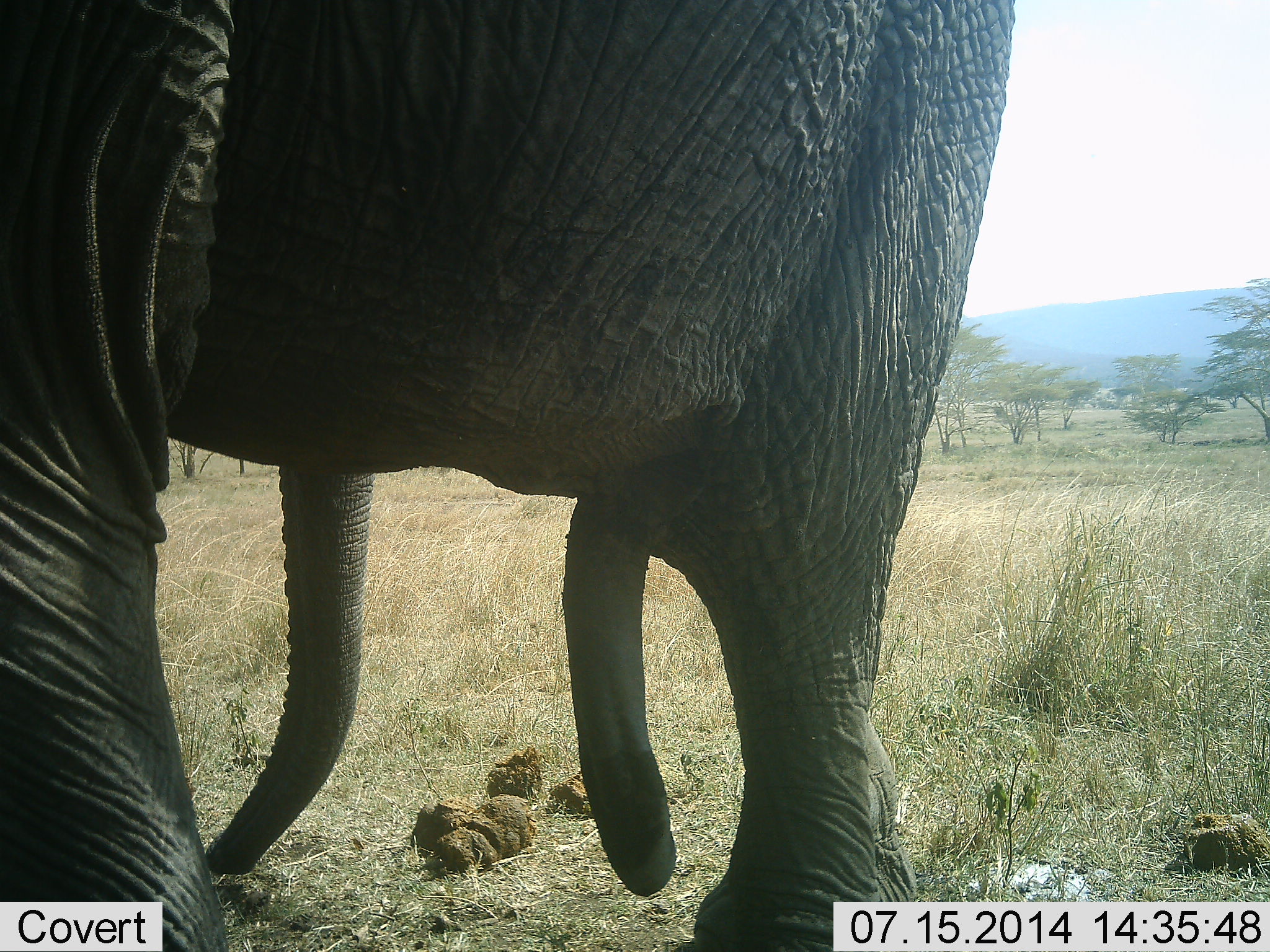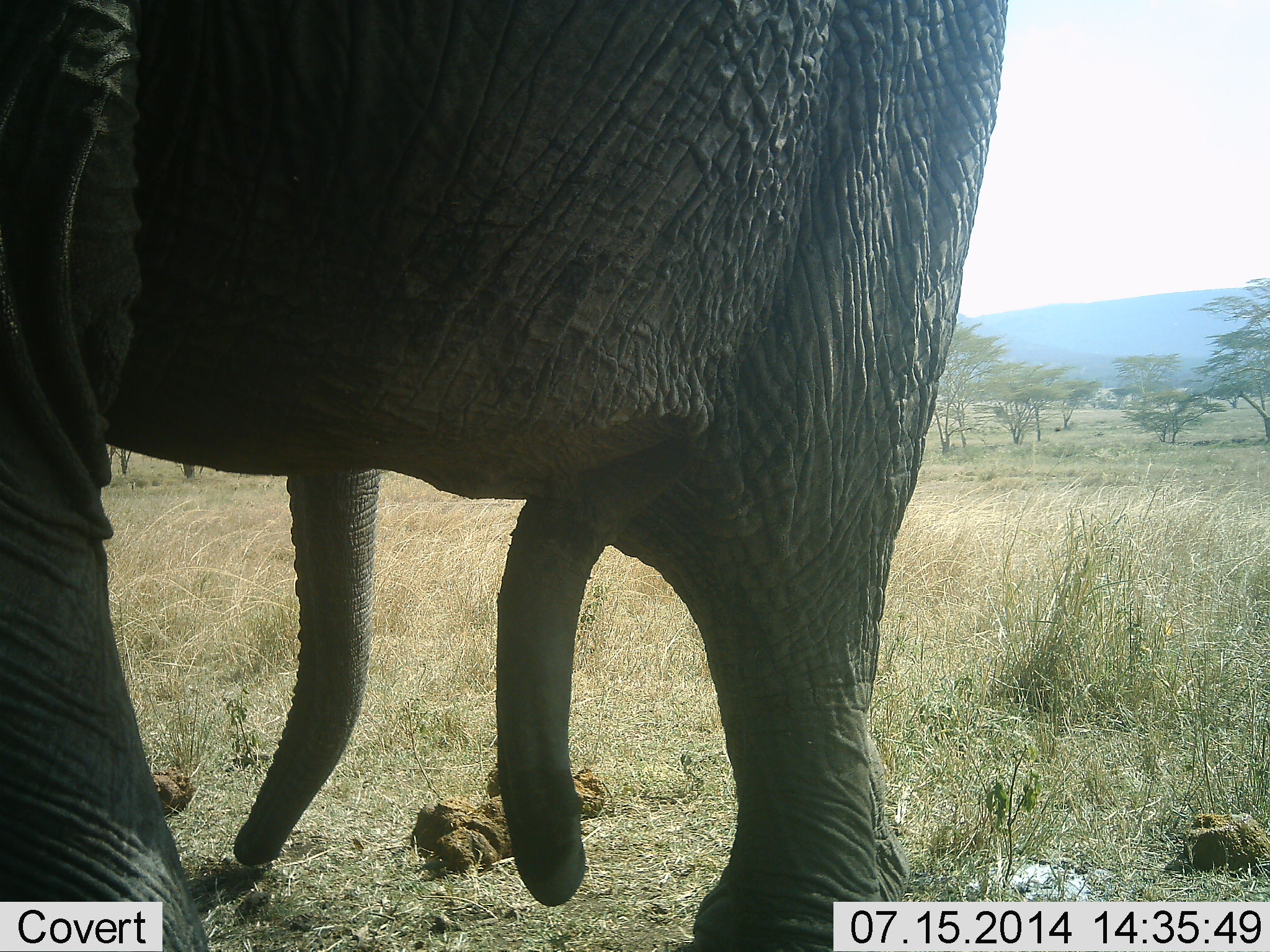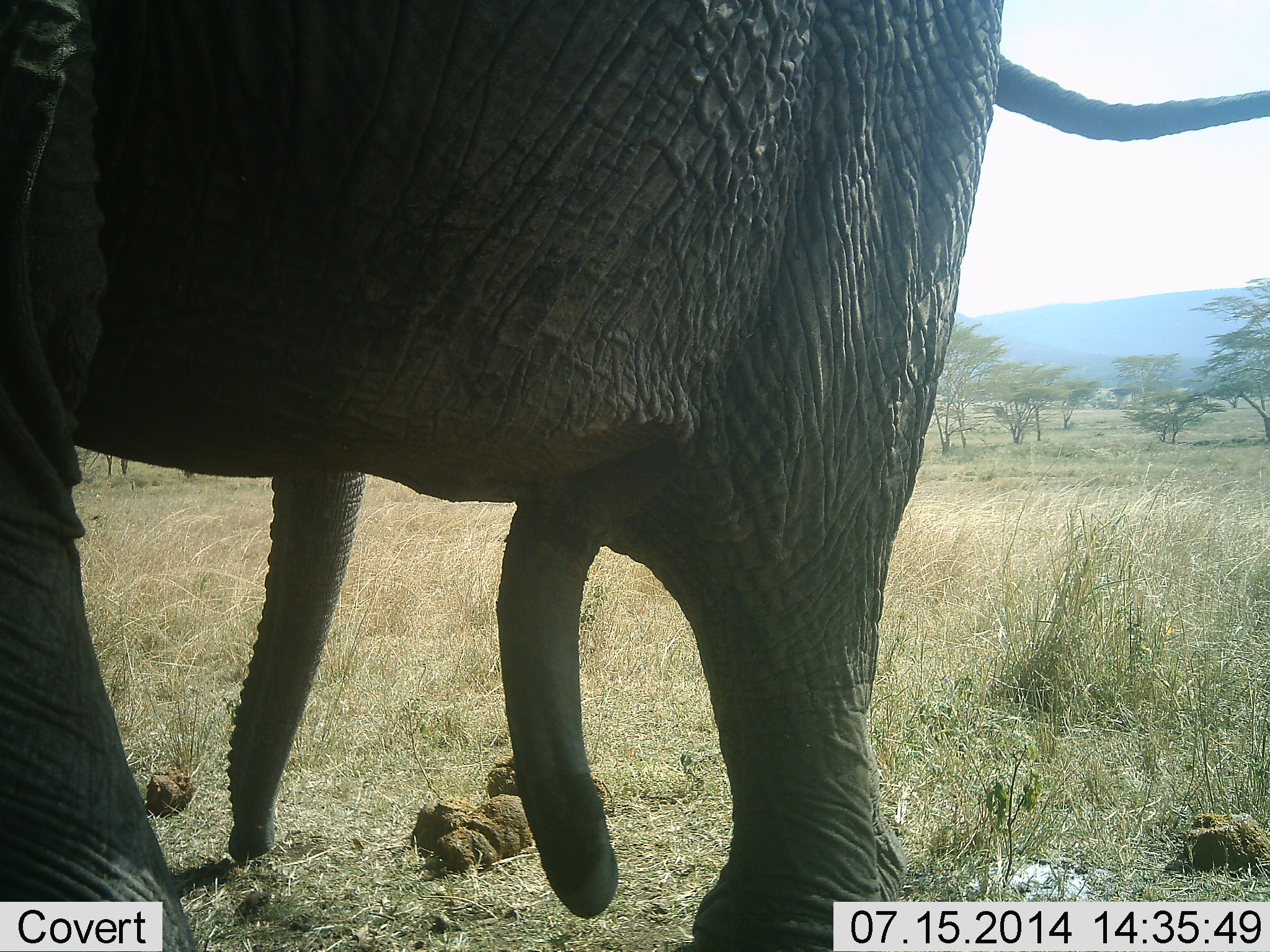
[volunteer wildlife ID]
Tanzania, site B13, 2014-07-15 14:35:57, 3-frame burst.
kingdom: Animalia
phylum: Chordata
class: Mammalia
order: Proboscidea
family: Elephantidae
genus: Loxodonta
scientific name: Loxodonta africana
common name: african bush elephant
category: elephant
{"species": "elephant (african bush elephant) (Loxodonta africana)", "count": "1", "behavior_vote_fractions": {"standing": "80%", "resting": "10%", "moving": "20%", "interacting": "0%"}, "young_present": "0%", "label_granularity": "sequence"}